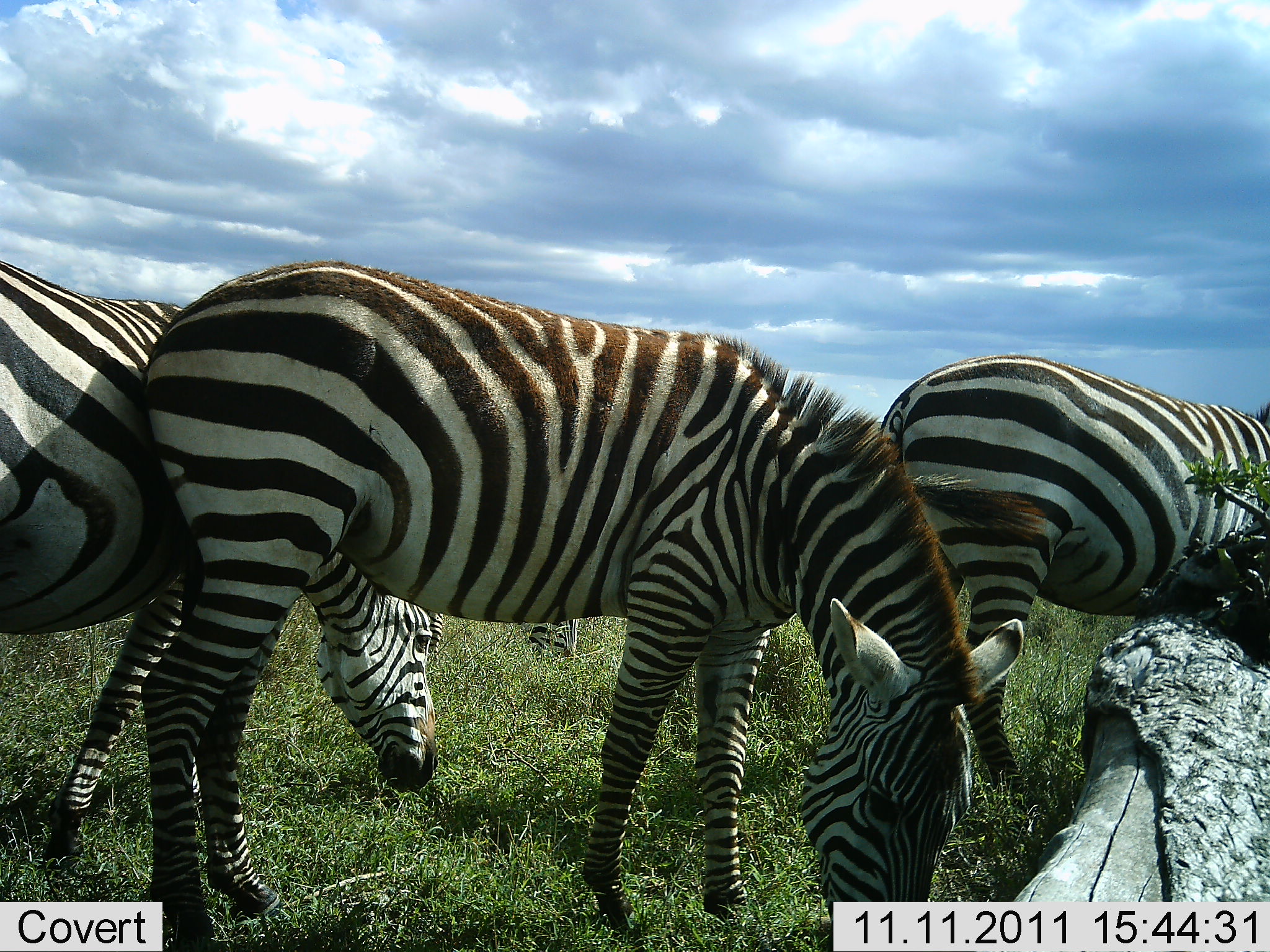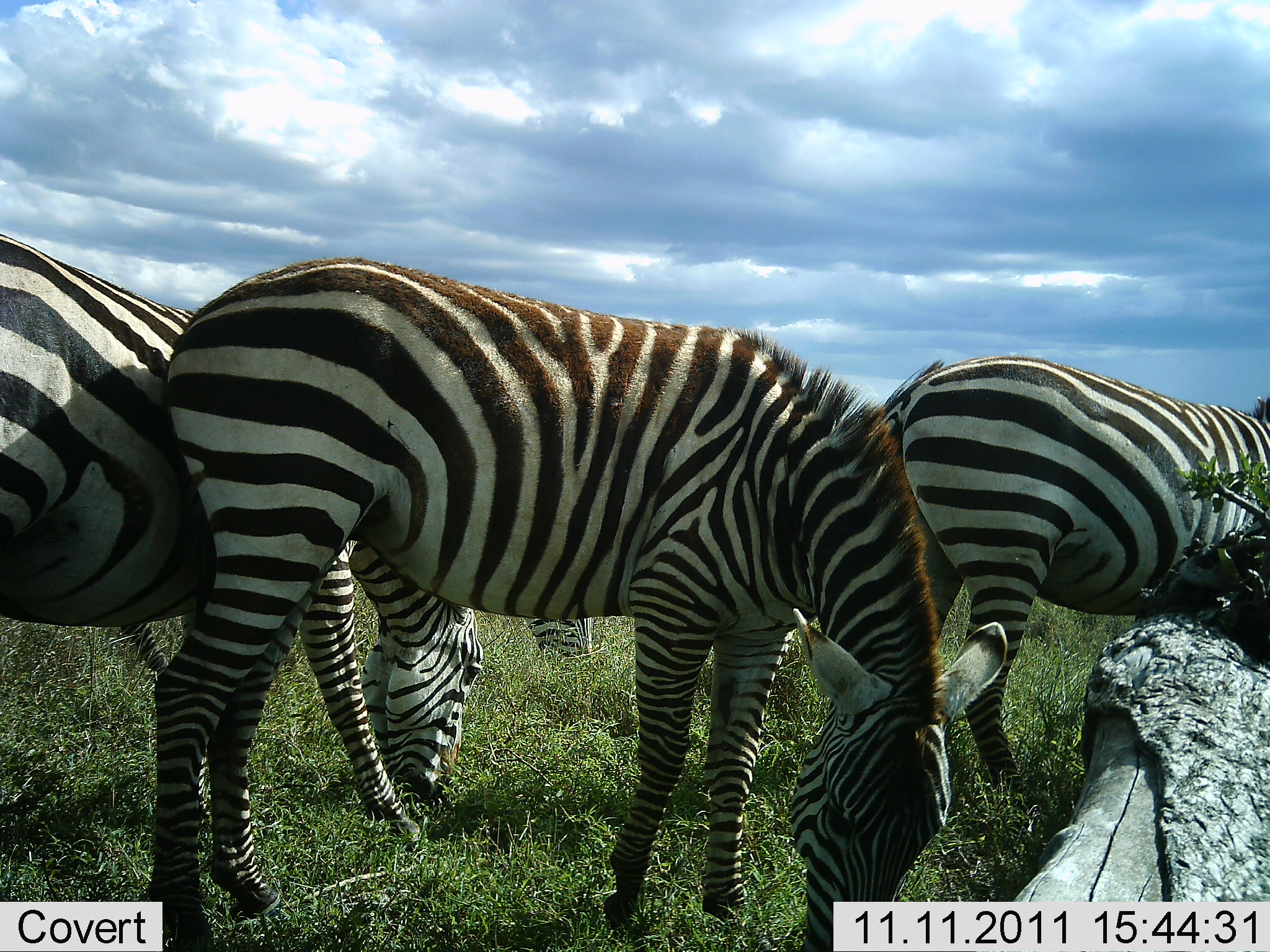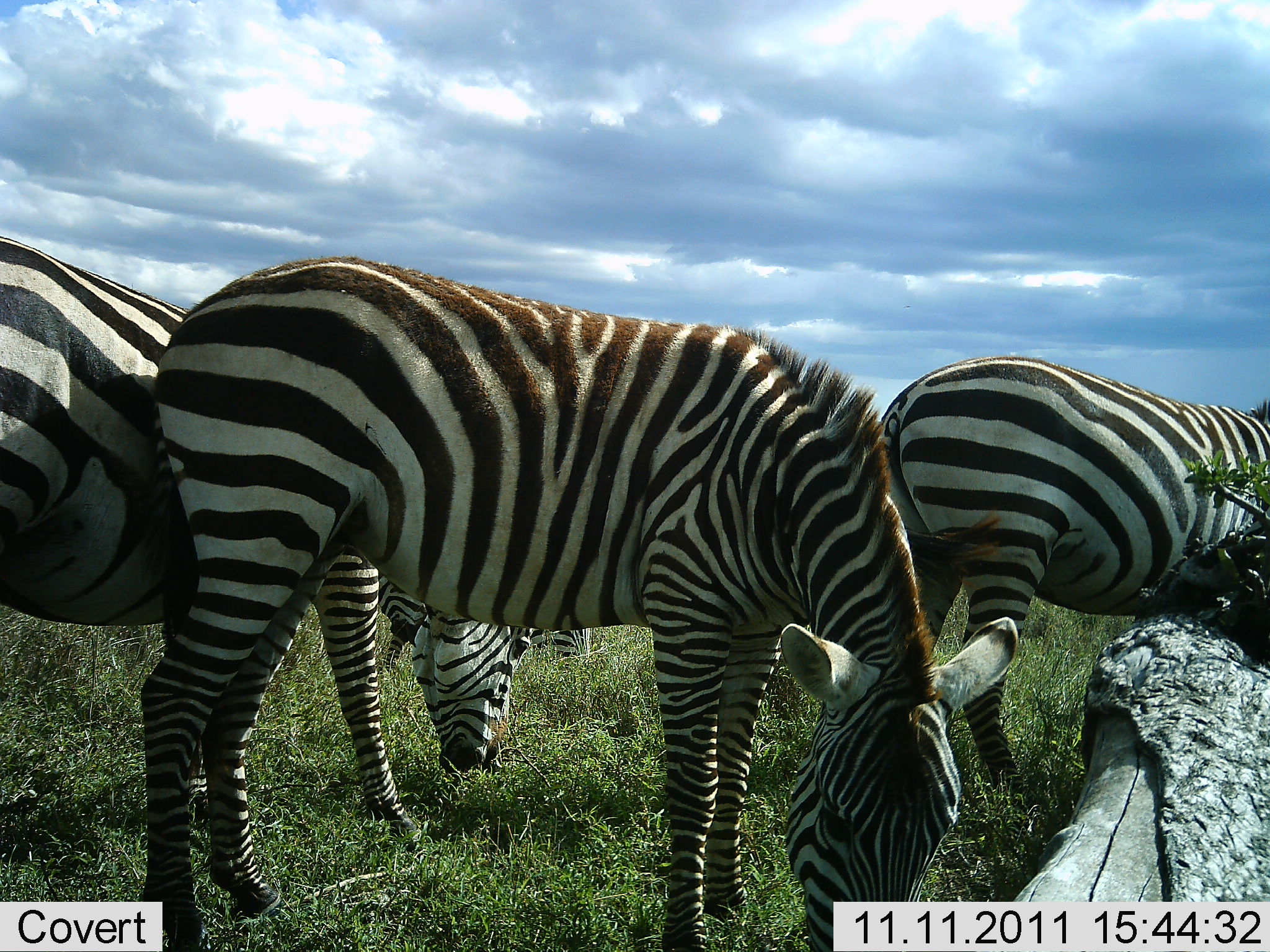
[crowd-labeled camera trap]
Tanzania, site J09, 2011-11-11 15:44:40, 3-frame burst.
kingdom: Animalia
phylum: Chordata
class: Mammalia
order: Perissodactyla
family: Equidae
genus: Equus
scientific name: Equus quagga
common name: plains zebra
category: zebra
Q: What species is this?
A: Zebra (plains zebra) (Equus quagga).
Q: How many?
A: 4.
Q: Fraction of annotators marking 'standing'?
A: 17%.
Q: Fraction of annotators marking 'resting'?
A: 0%.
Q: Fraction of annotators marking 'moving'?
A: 0%.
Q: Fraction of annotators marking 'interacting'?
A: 0%.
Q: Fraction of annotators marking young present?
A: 0%.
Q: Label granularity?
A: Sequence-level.